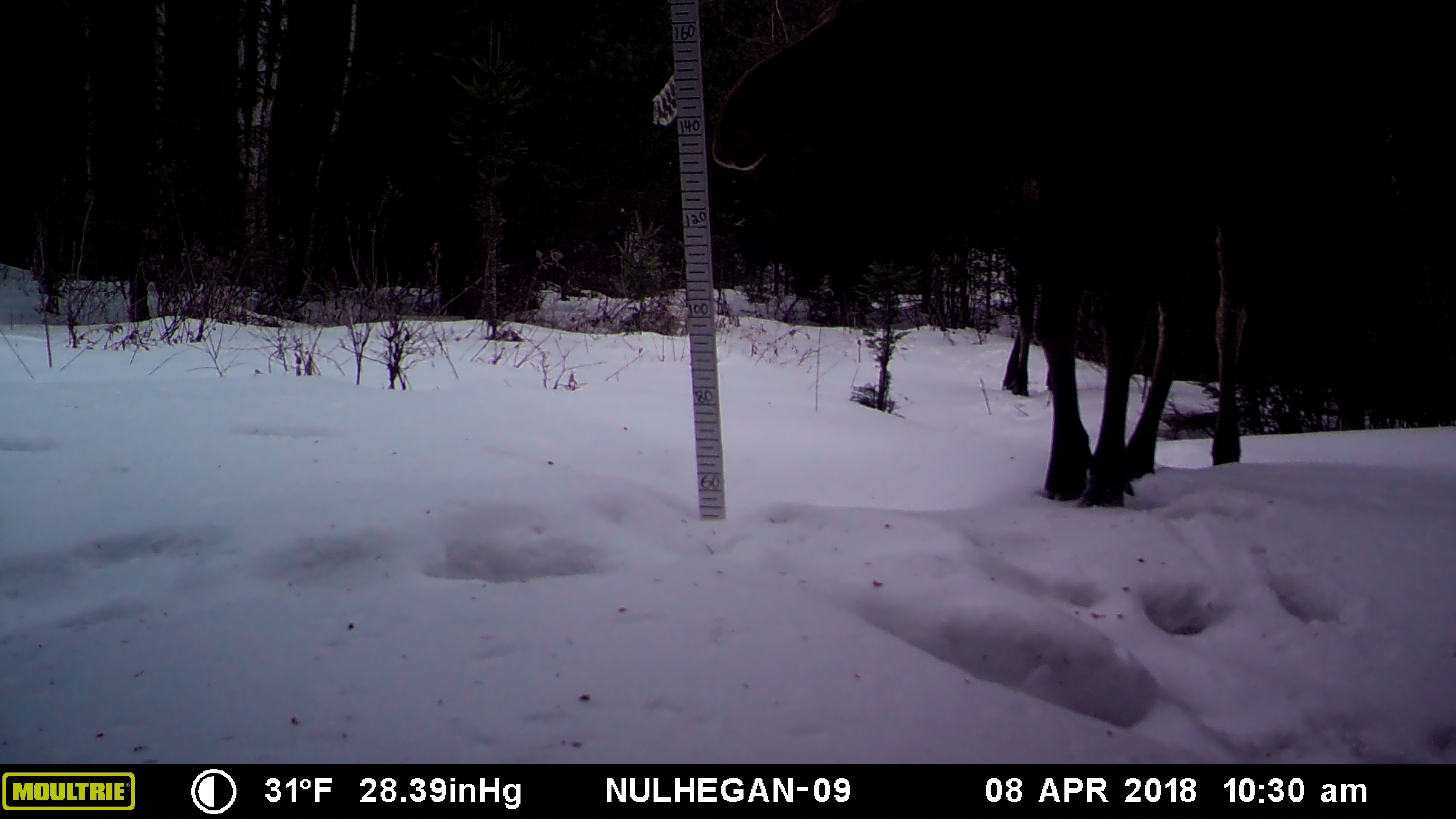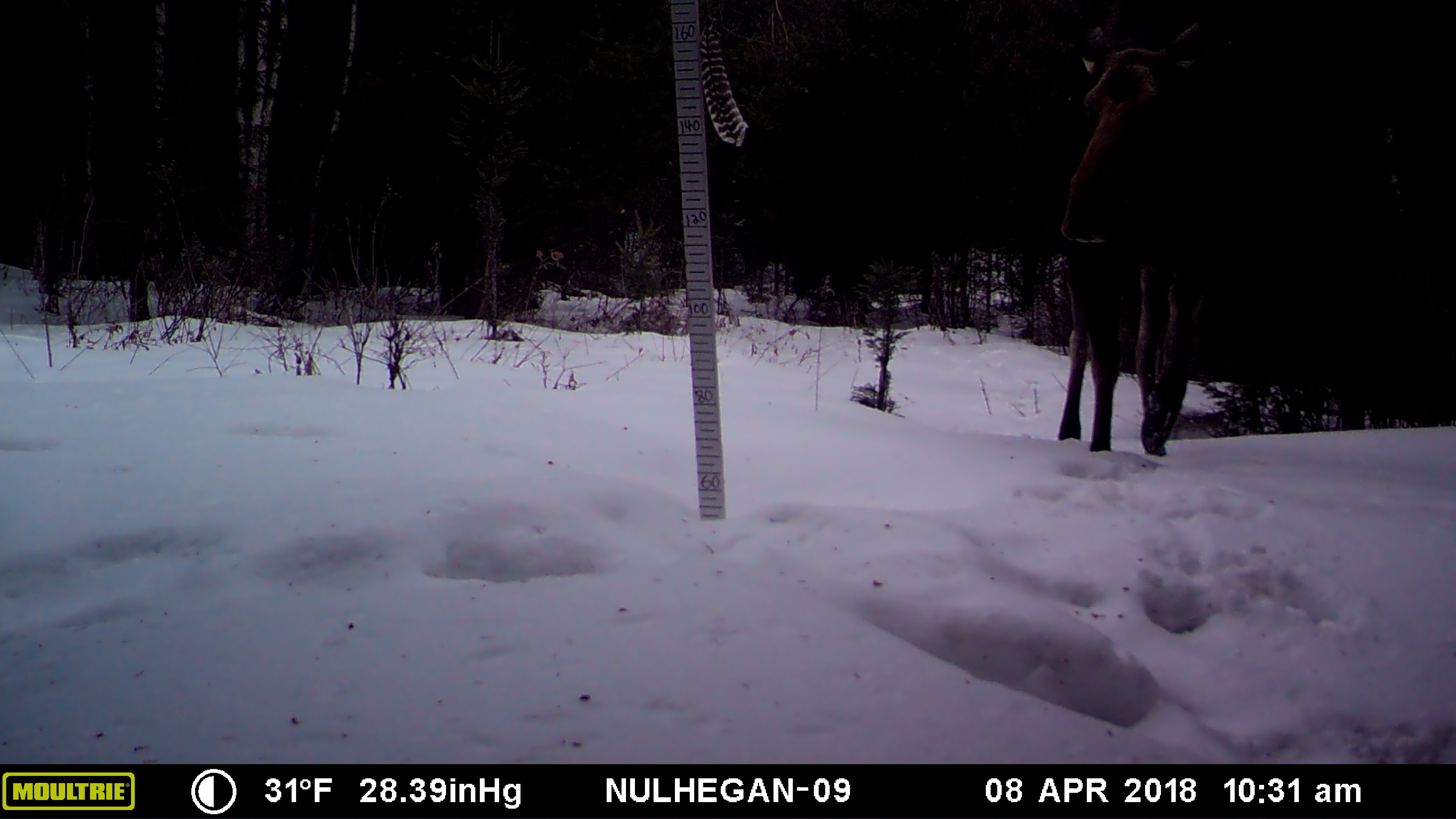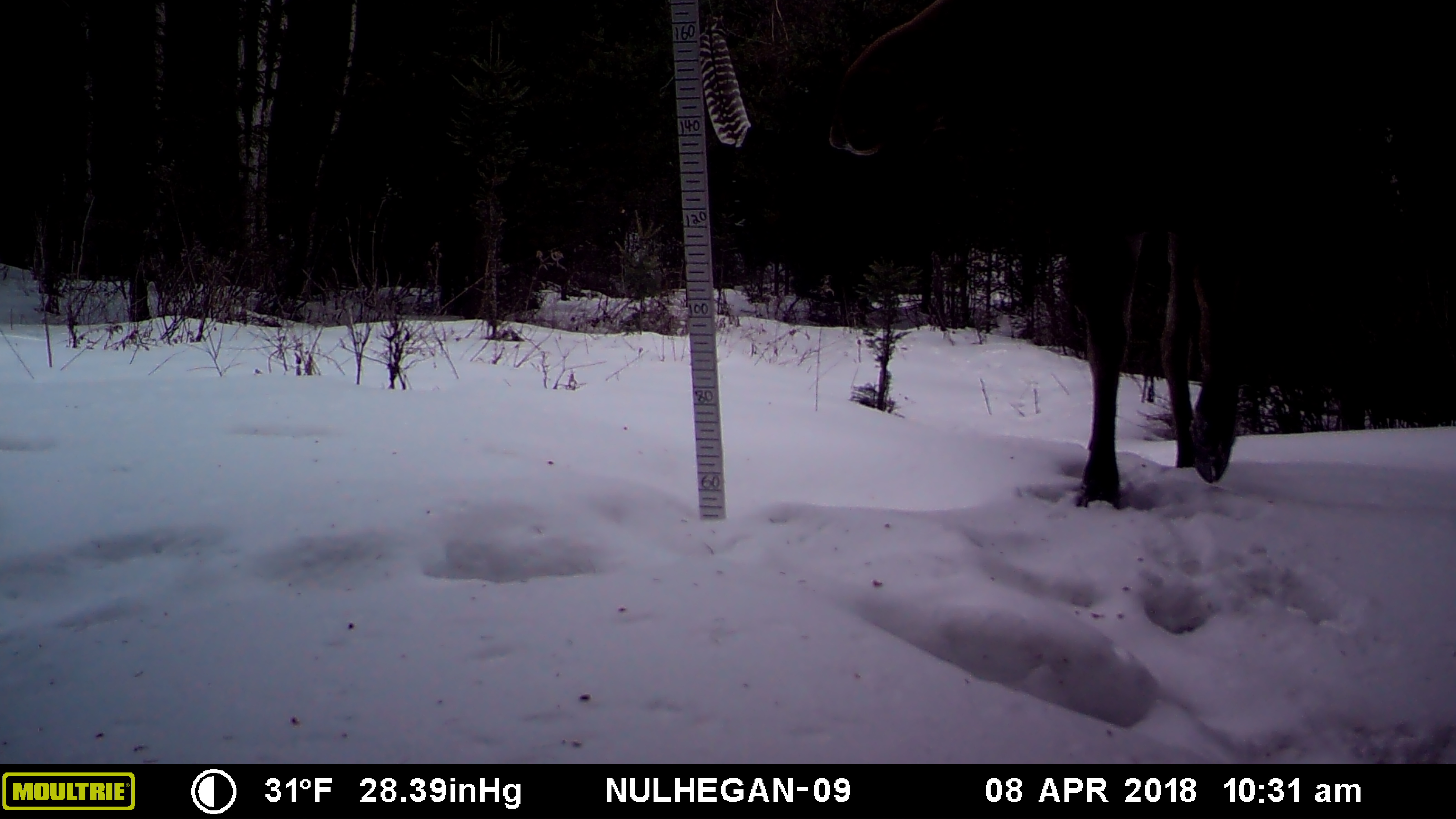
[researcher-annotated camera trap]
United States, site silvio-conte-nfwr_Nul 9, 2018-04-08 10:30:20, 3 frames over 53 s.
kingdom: Animalia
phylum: Chordata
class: Mammalia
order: Artiodactyla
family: Cervidae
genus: Alces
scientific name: Alces alces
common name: moose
Moose (Alces alces).